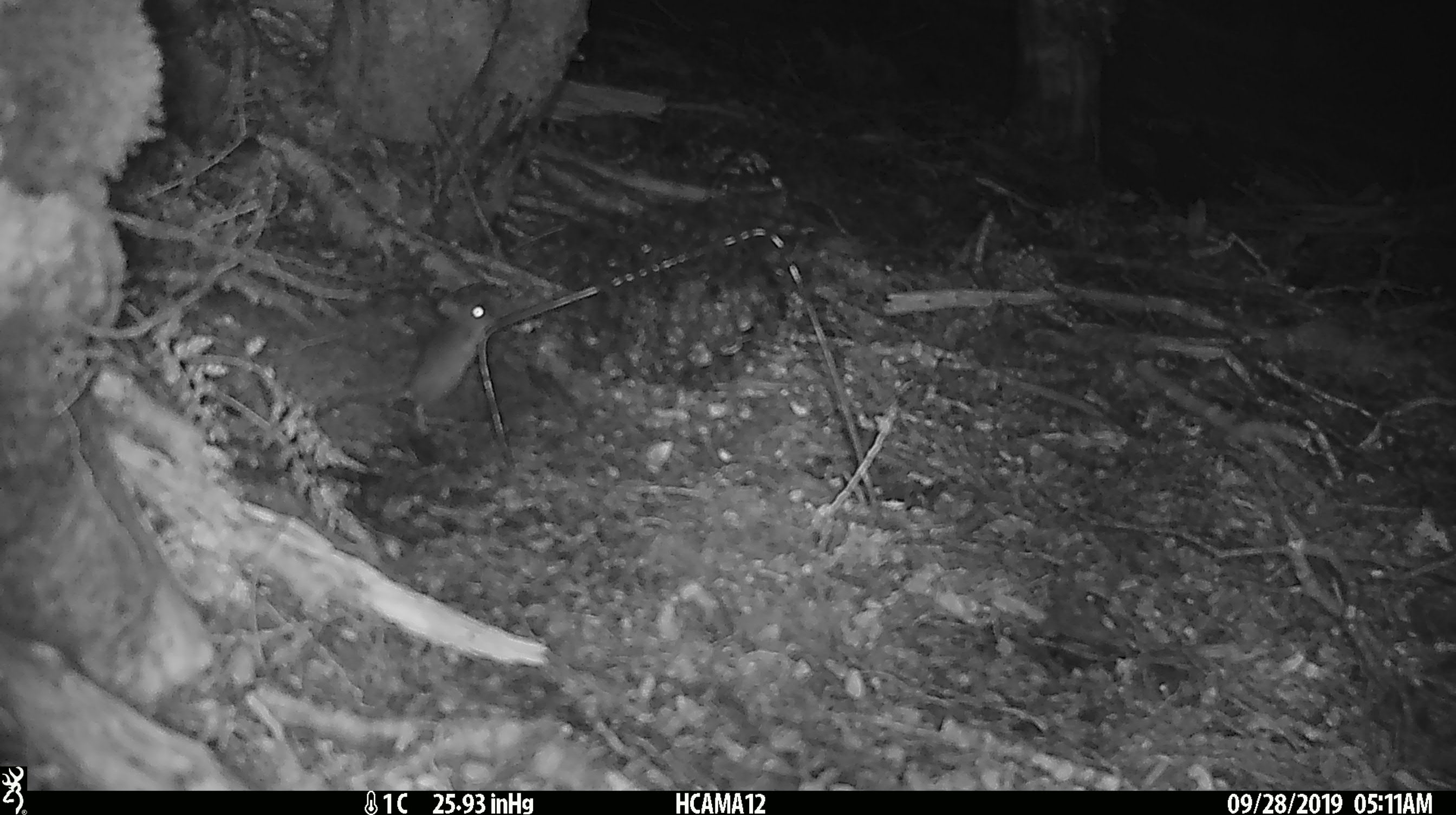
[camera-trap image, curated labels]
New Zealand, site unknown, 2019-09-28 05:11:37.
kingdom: Animalia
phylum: Chordata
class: Mammalia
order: Rodentia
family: Muridae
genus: Mus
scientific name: Mus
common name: mouse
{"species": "mouse (Mus)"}